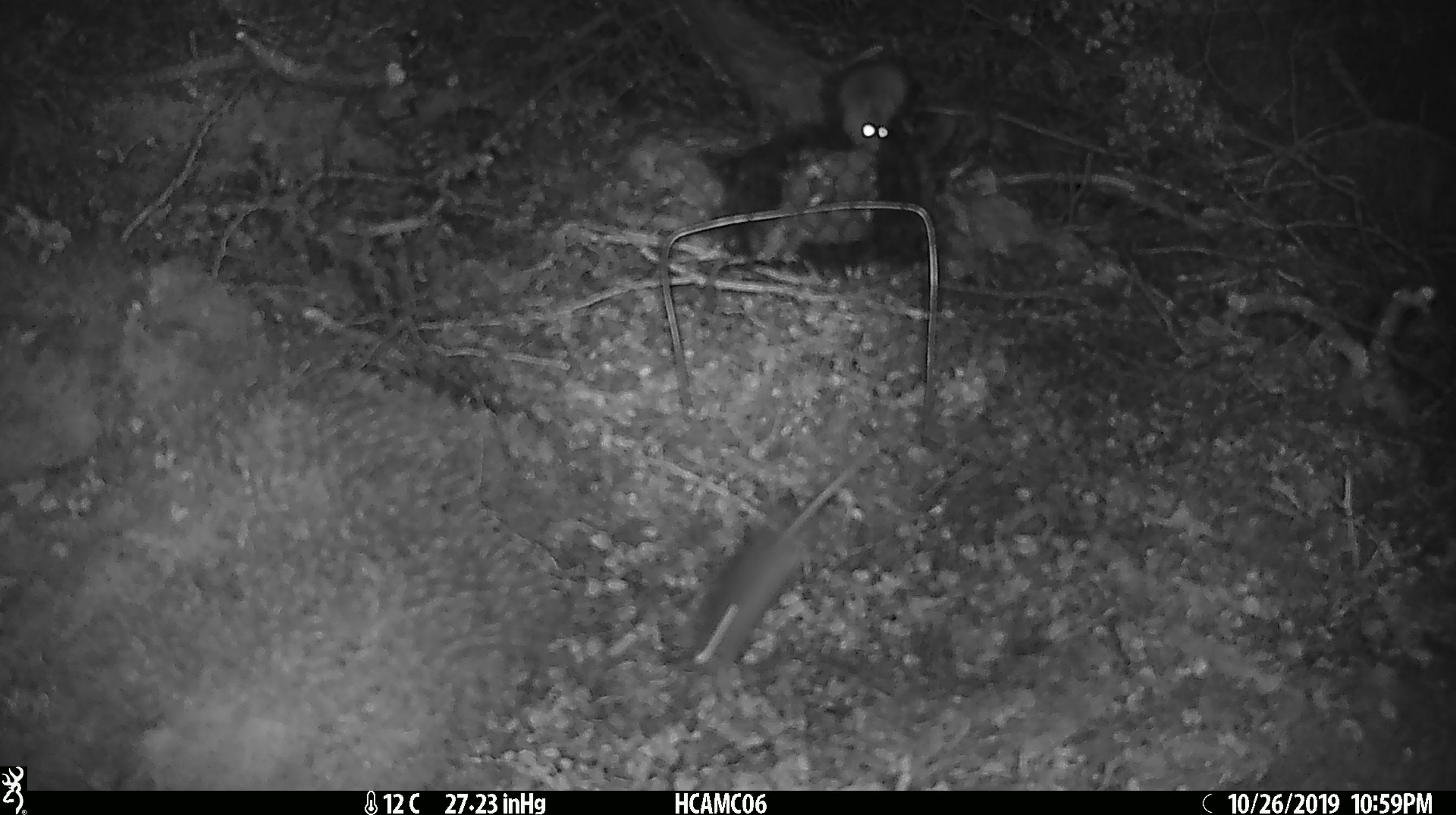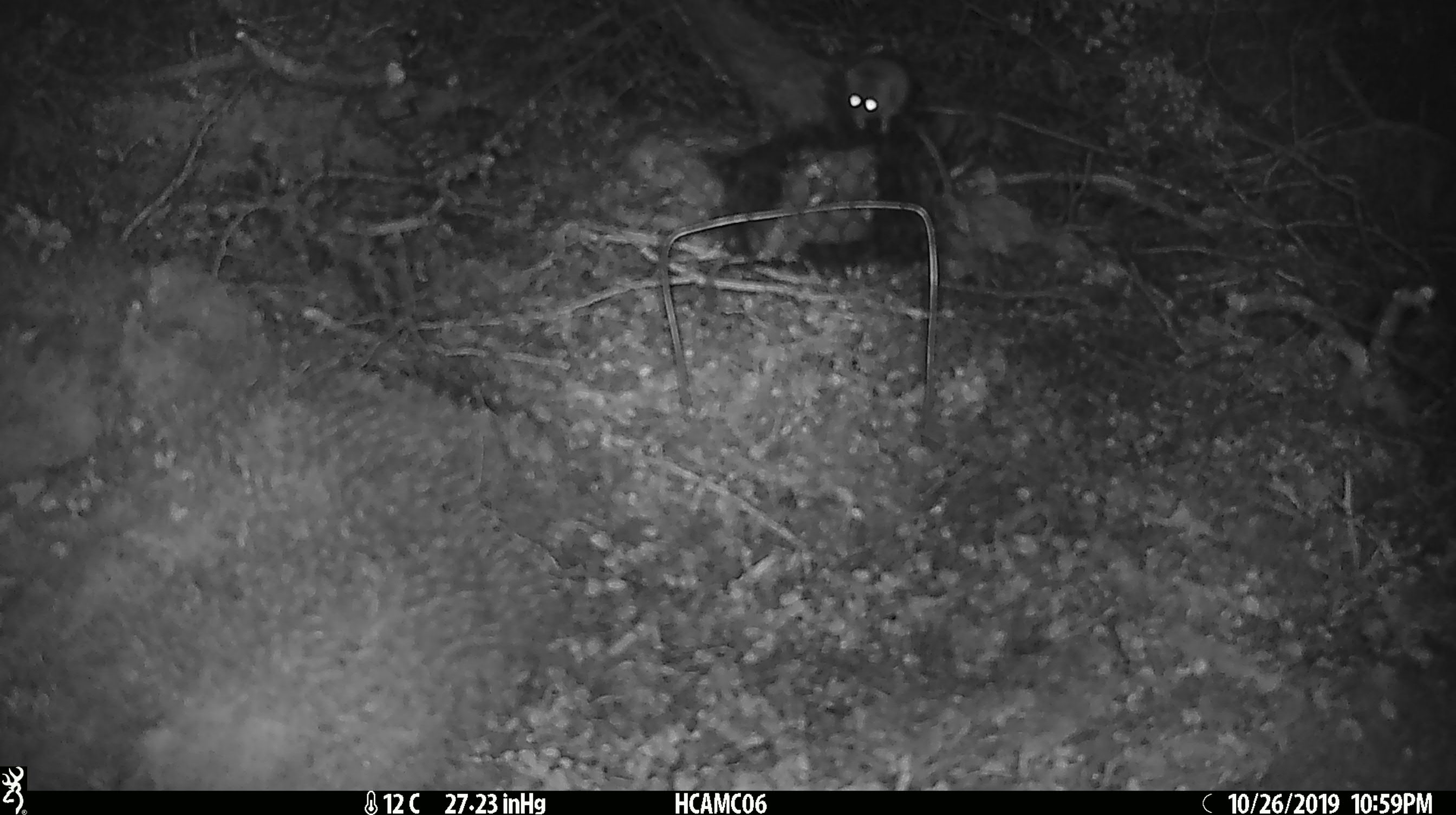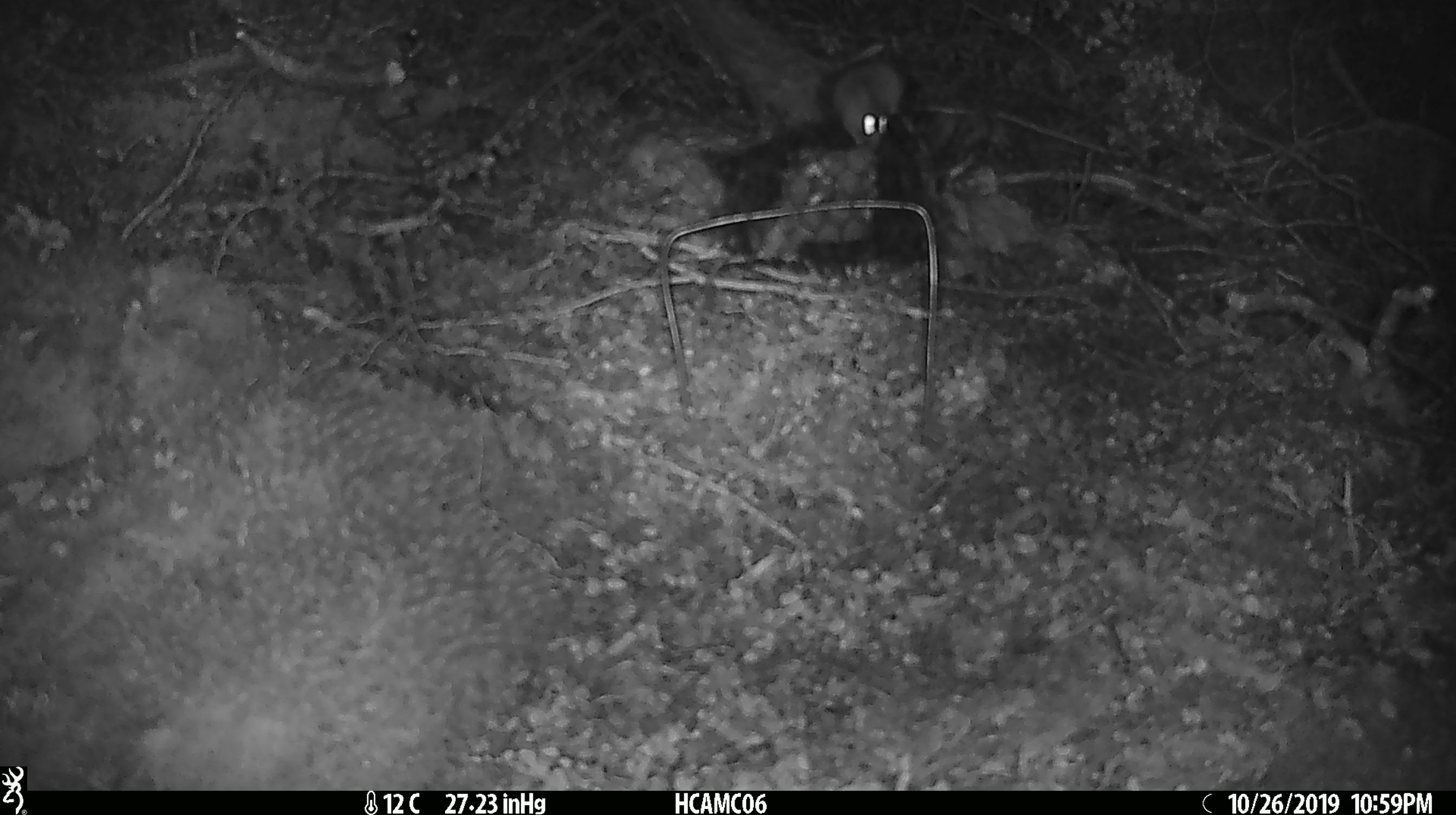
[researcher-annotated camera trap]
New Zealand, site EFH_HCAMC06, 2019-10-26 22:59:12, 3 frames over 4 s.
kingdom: Animalia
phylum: Chordata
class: Mammalia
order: Rodentia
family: Muridae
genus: Mus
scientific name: Mus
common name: mouse